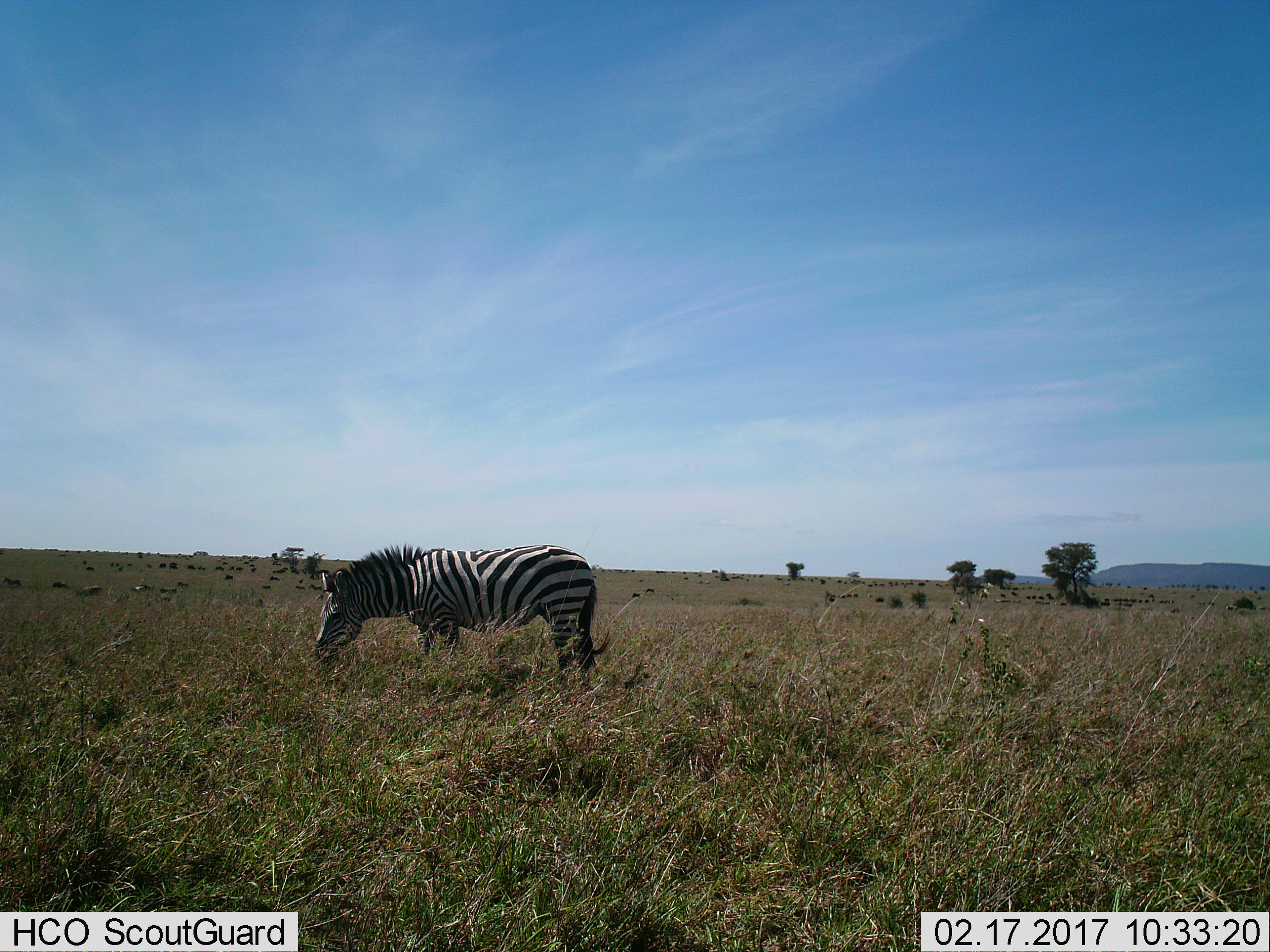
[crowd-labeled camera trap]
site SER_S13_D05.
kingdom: Animalia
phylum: Chordata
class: Mammalia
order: Perissodactyla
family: Equidae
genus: Equus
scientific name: Equus quagga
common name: plains zebra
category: zebraplains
Zebraplains (plains zebra) (Equus quagga), count 1. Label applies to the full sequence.